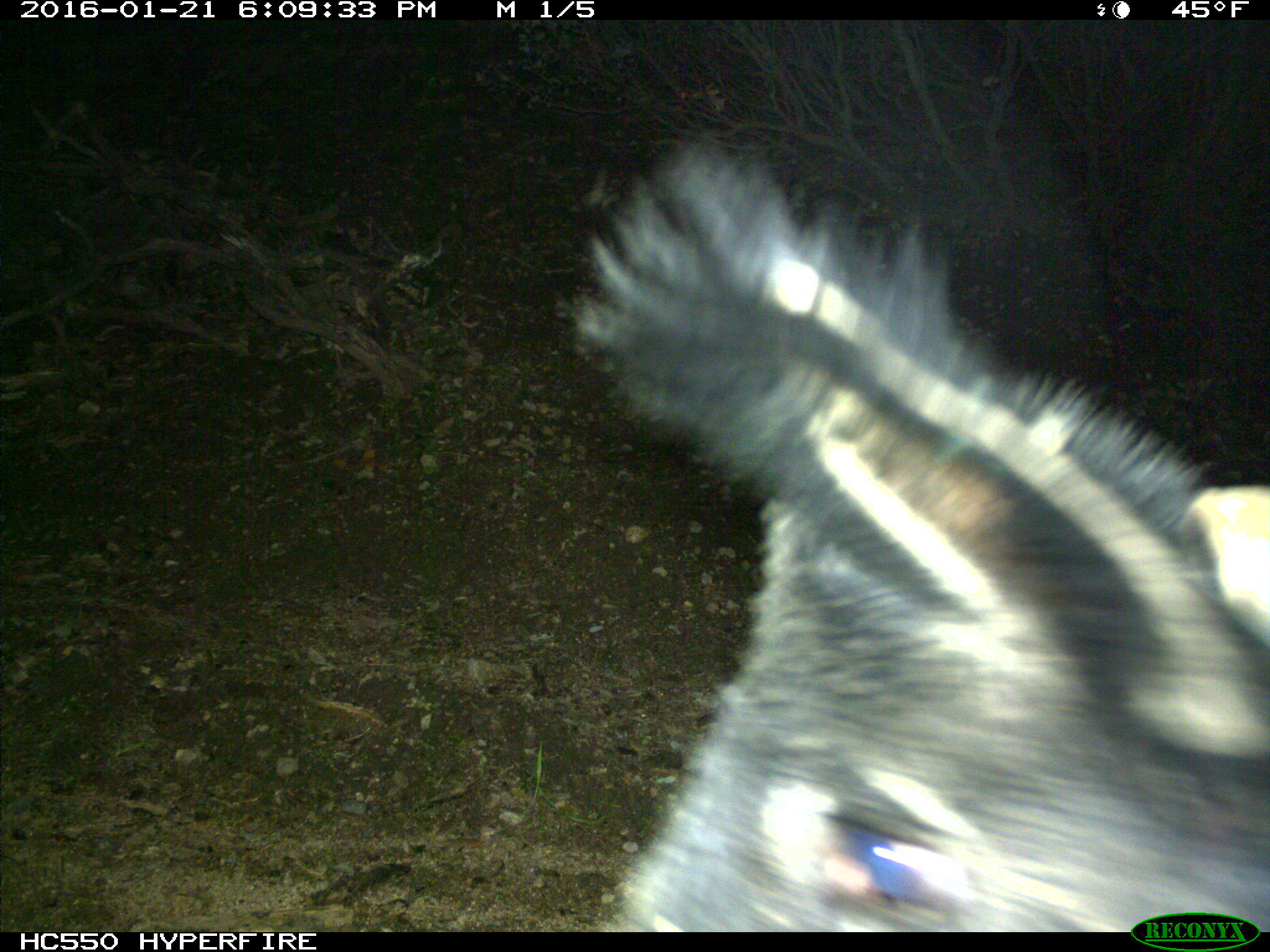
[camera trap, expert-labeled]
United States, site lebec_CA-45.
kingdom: Animalia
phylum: Chordata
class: Mammalia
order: Artiodactyla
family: Suidae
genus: Sus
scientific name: Sus scrofa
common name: wild boar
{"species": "Sus scrofa (wild boar)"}